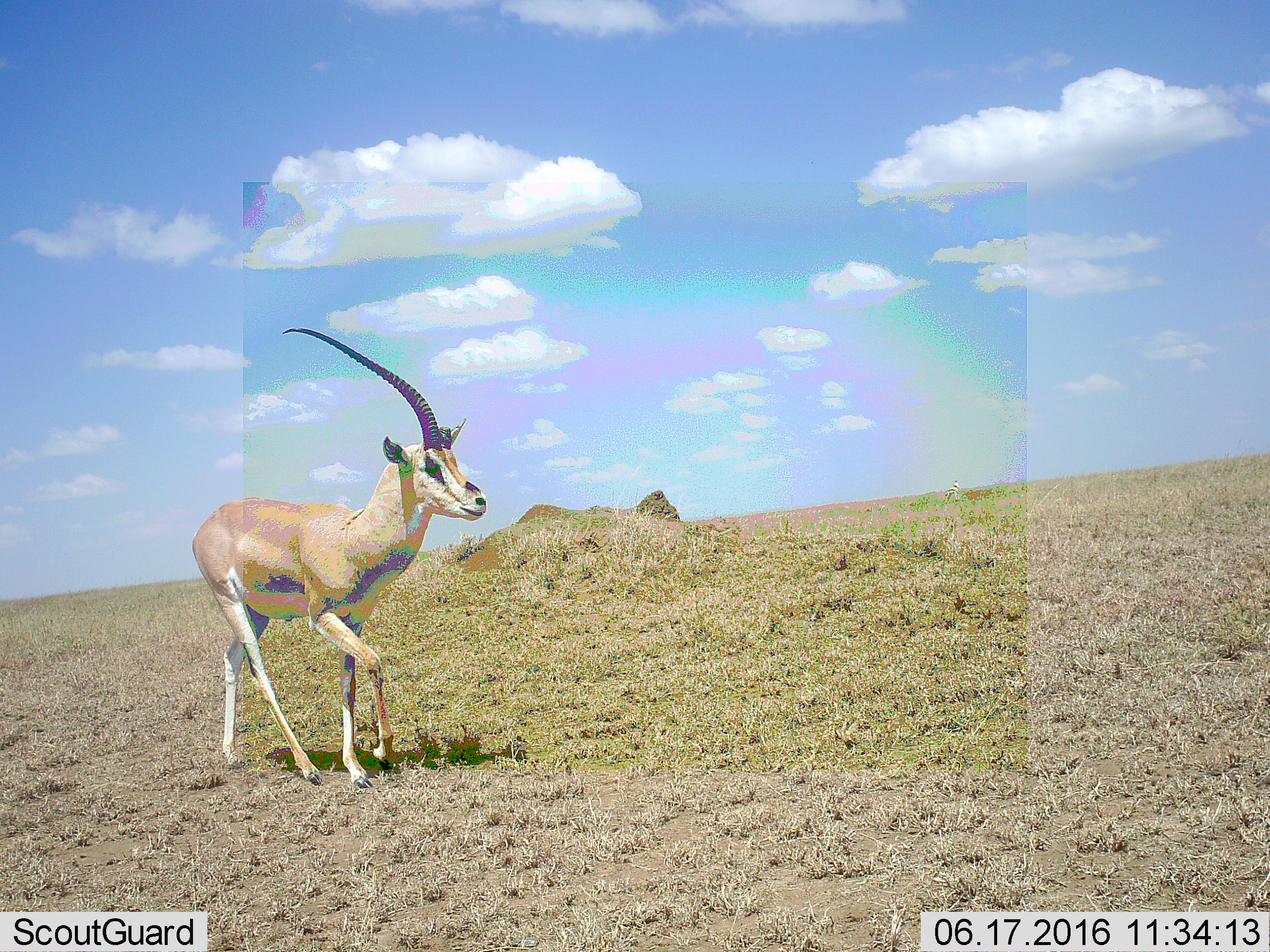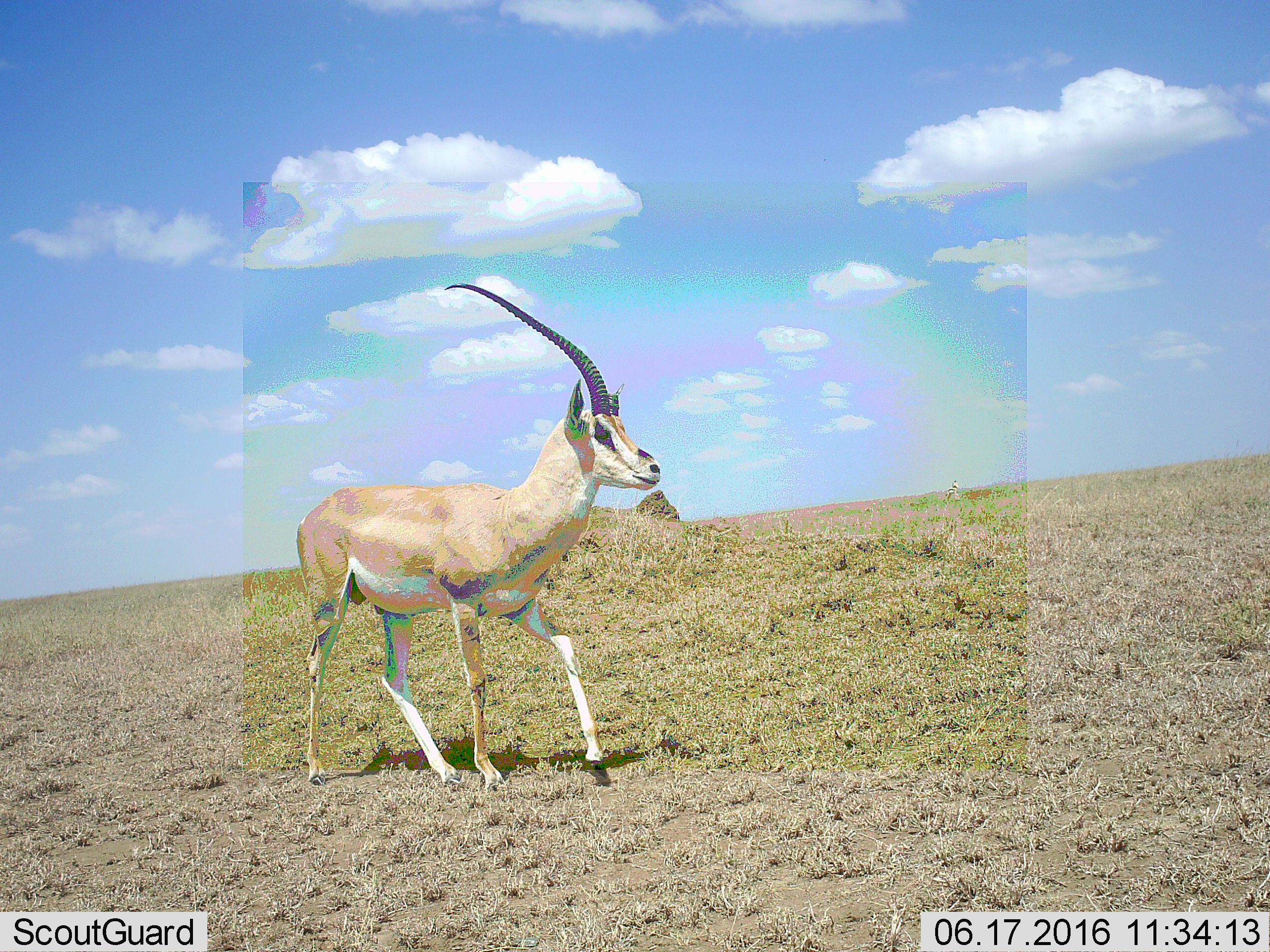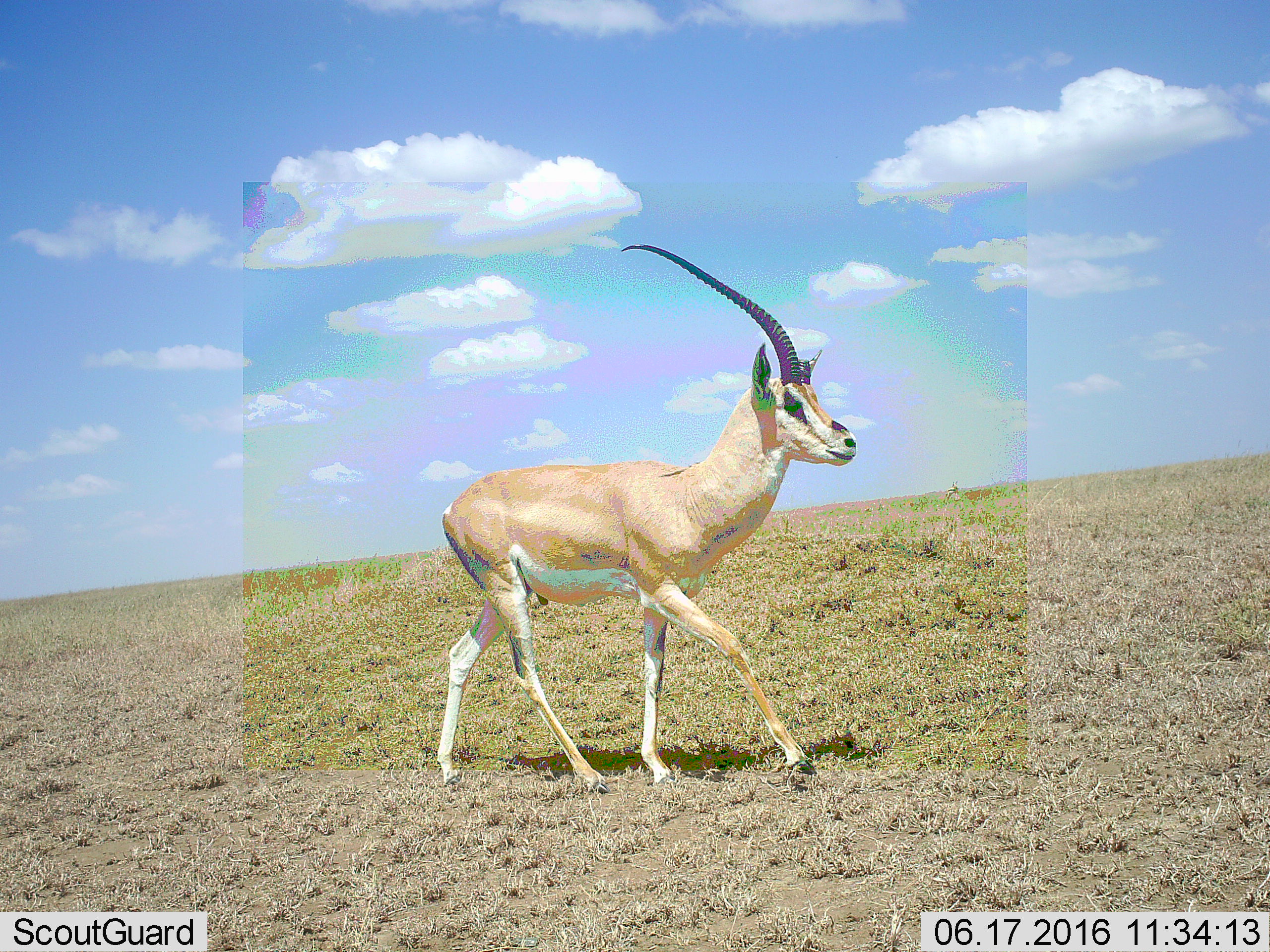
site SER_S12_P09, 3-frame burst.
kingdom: Animalia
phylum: Chordata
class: Mammalia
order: Artiodactyla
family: Bovidae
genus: Nanger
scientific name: Nanger granti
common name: grant's gazelle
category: gazellegrants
Gazellegrants (grant's gazelle) (Nanger granti), count 1. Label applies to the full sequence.